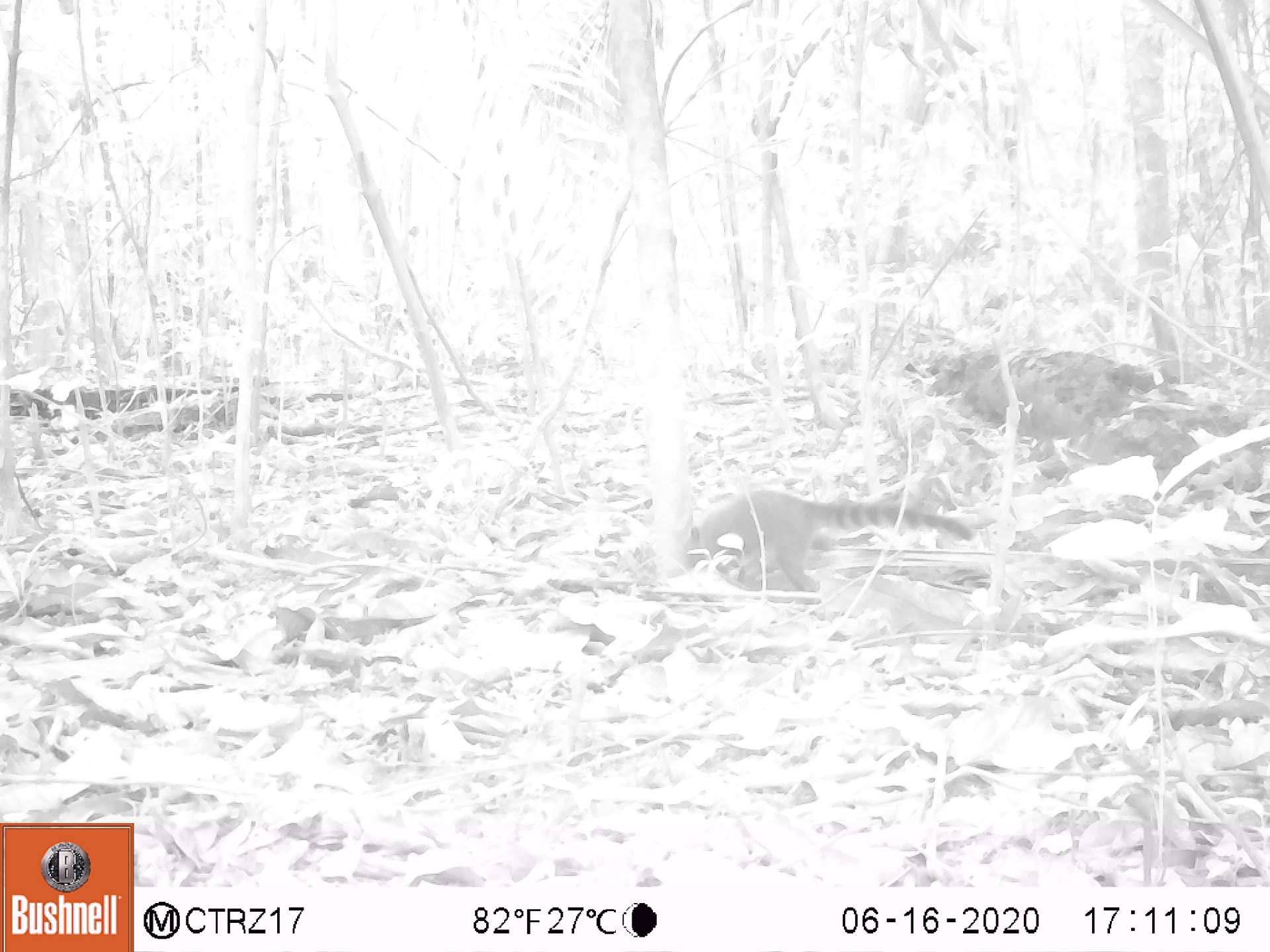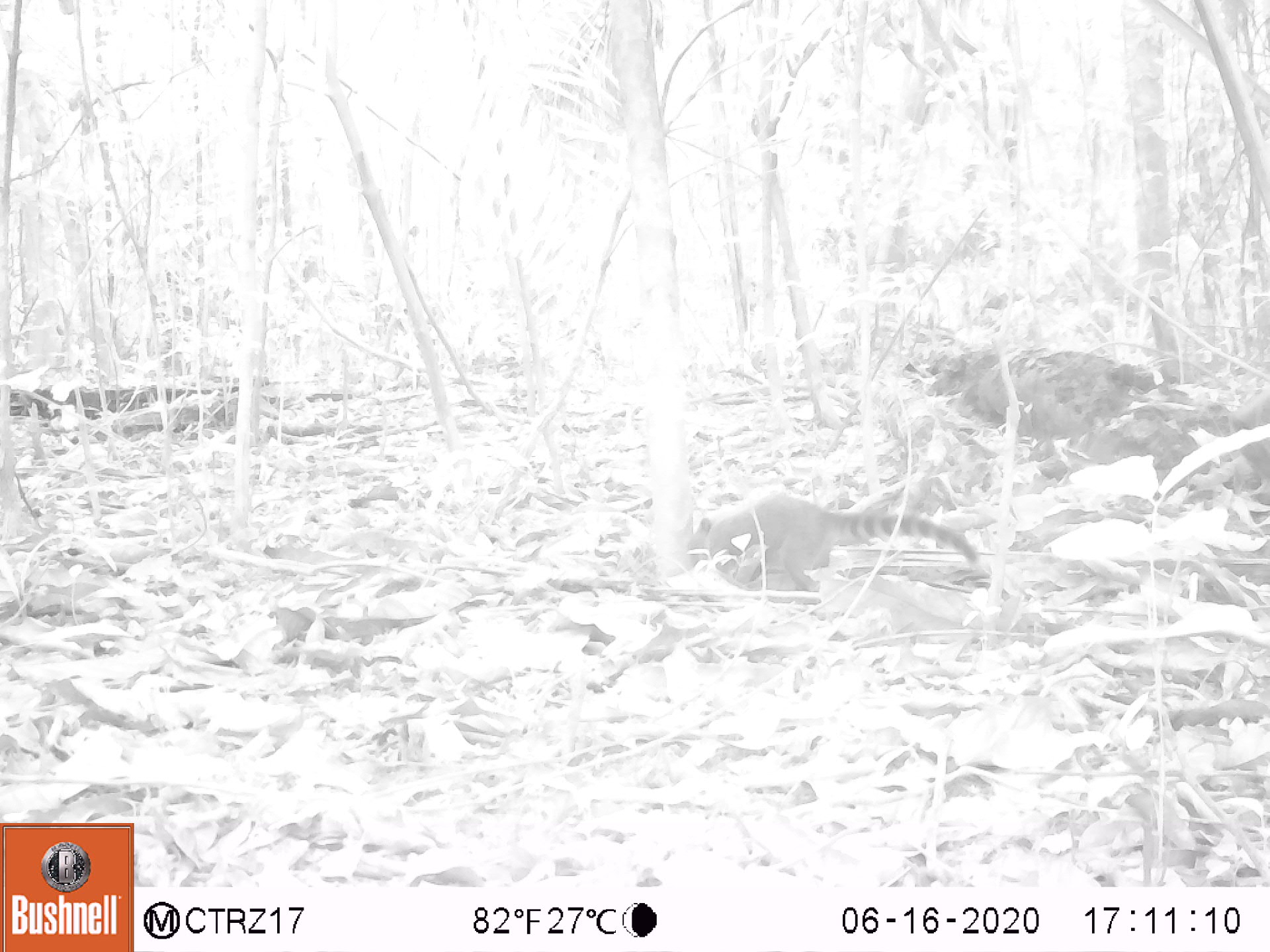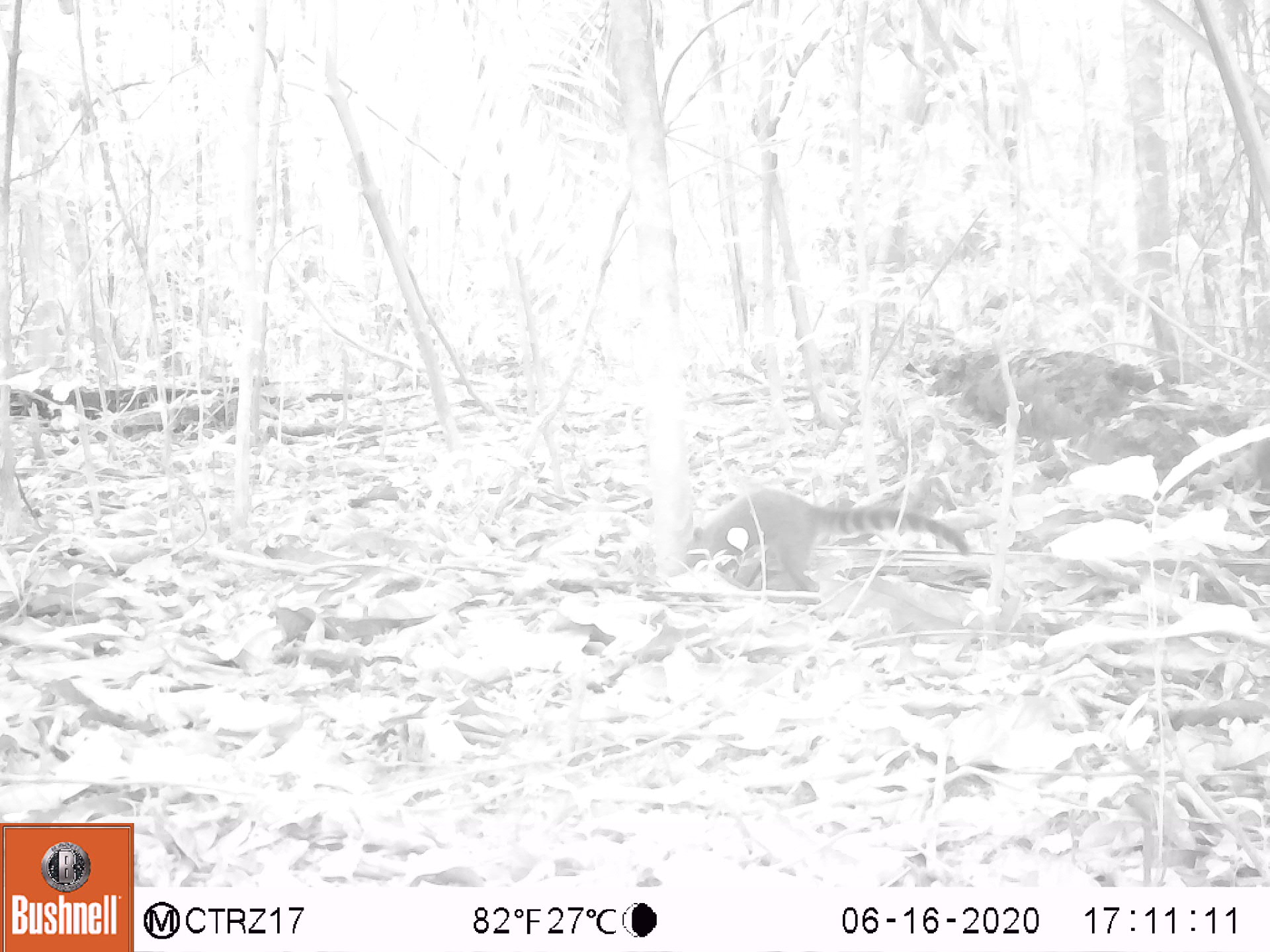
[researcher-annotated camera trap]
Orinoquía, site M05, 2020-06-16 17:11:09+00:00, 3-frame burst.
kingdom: Animalia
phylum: Chordata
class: Mammalia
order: Carnivora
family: Procyonidae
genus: Nasua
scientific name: Nasua nasua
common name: south american coati